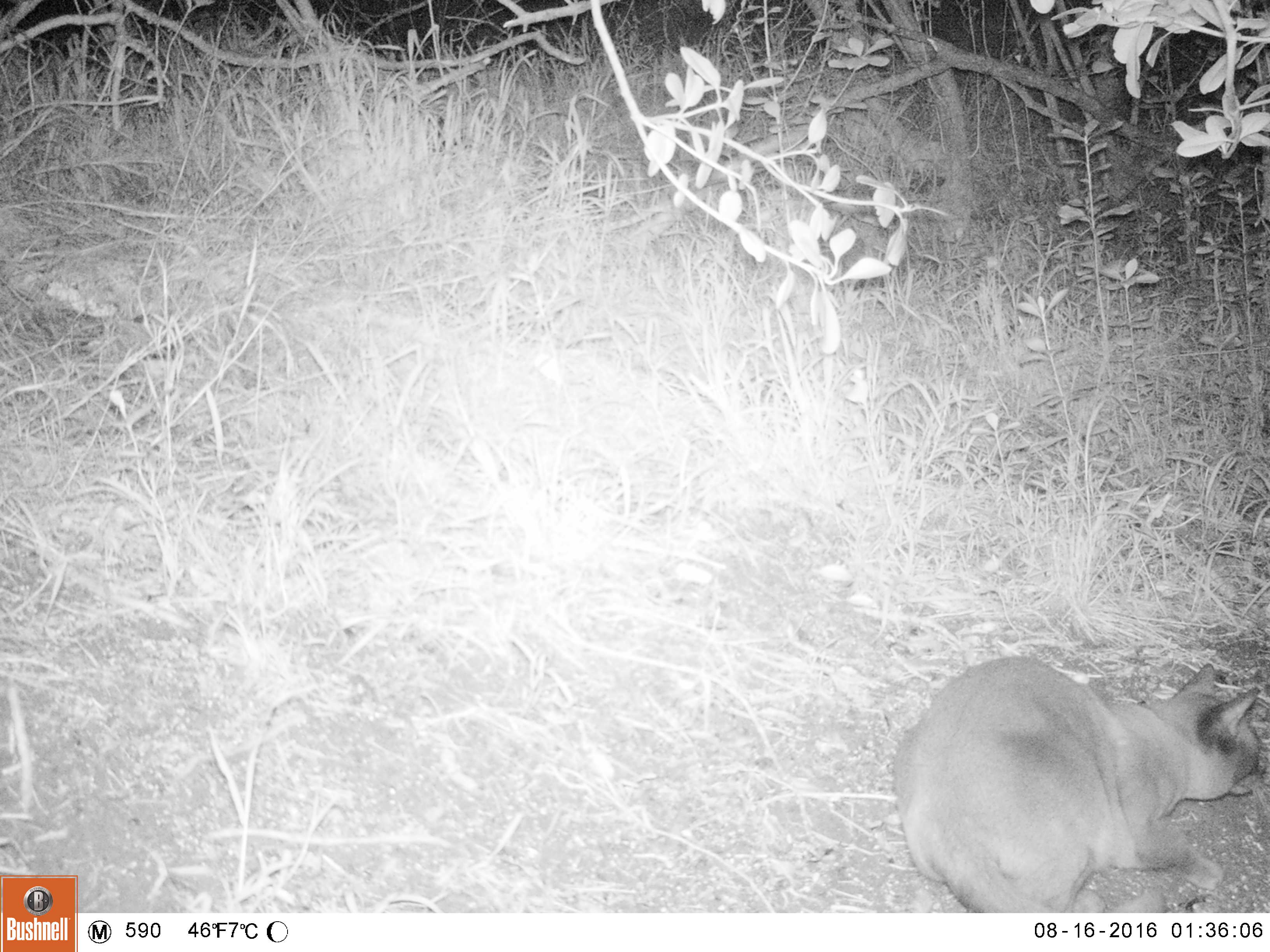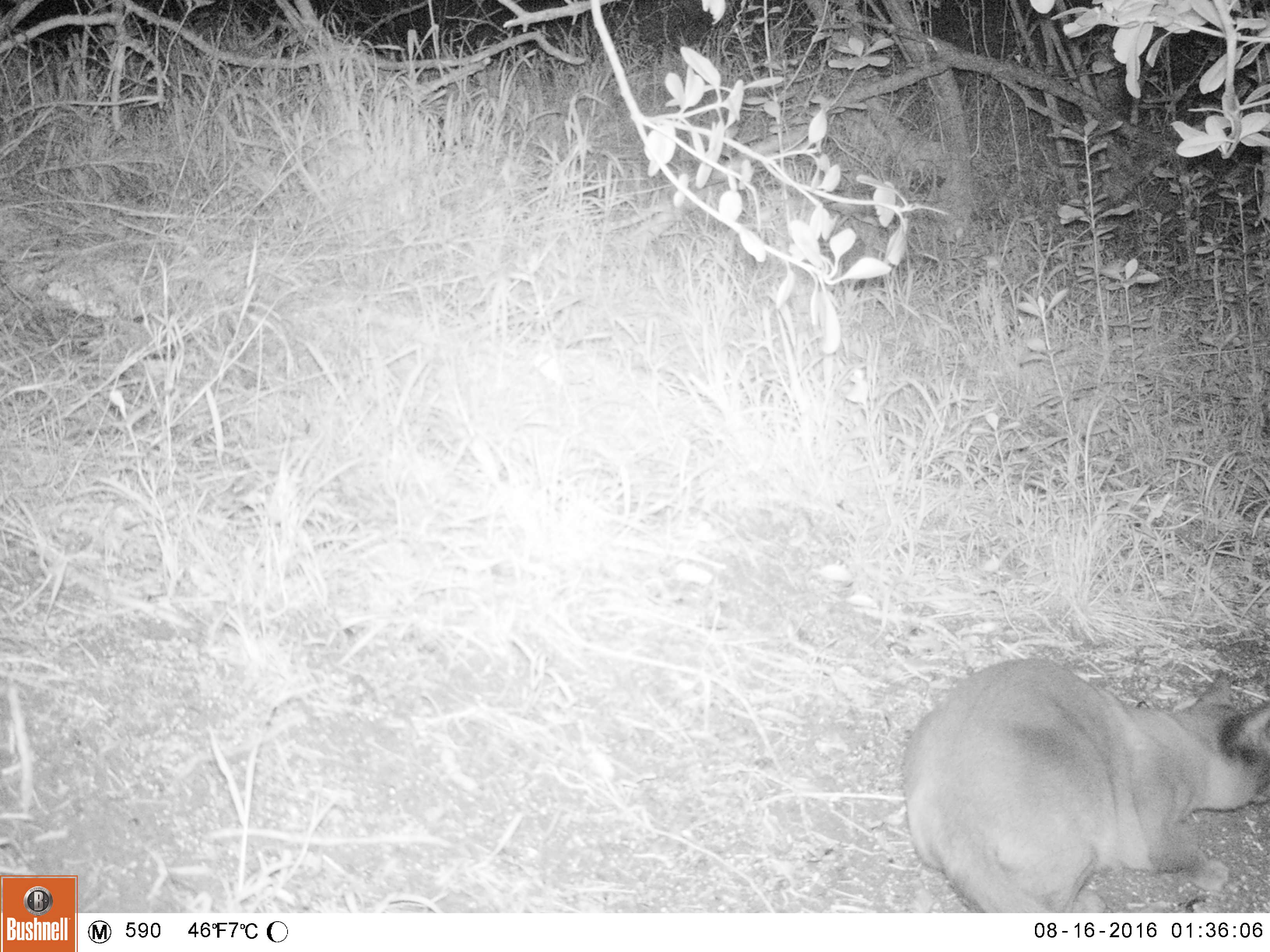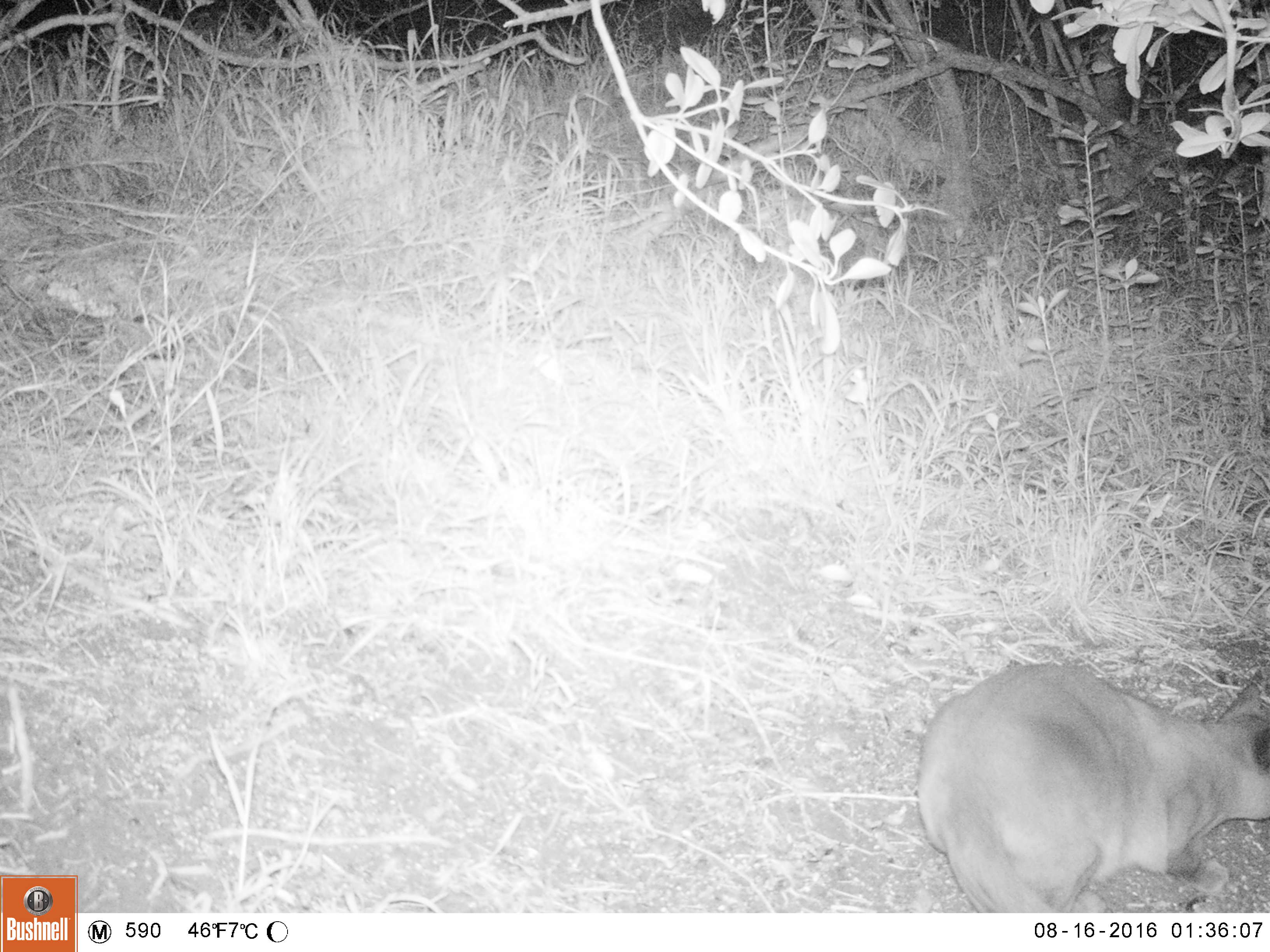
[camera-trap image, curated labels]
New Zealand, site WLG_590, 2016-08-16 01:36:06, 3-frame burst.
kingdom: Animalia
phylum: Chordata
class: Mammalia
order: Carnivora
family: Felidae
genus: Felis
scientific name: Felis catus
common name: domestic cat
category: cat